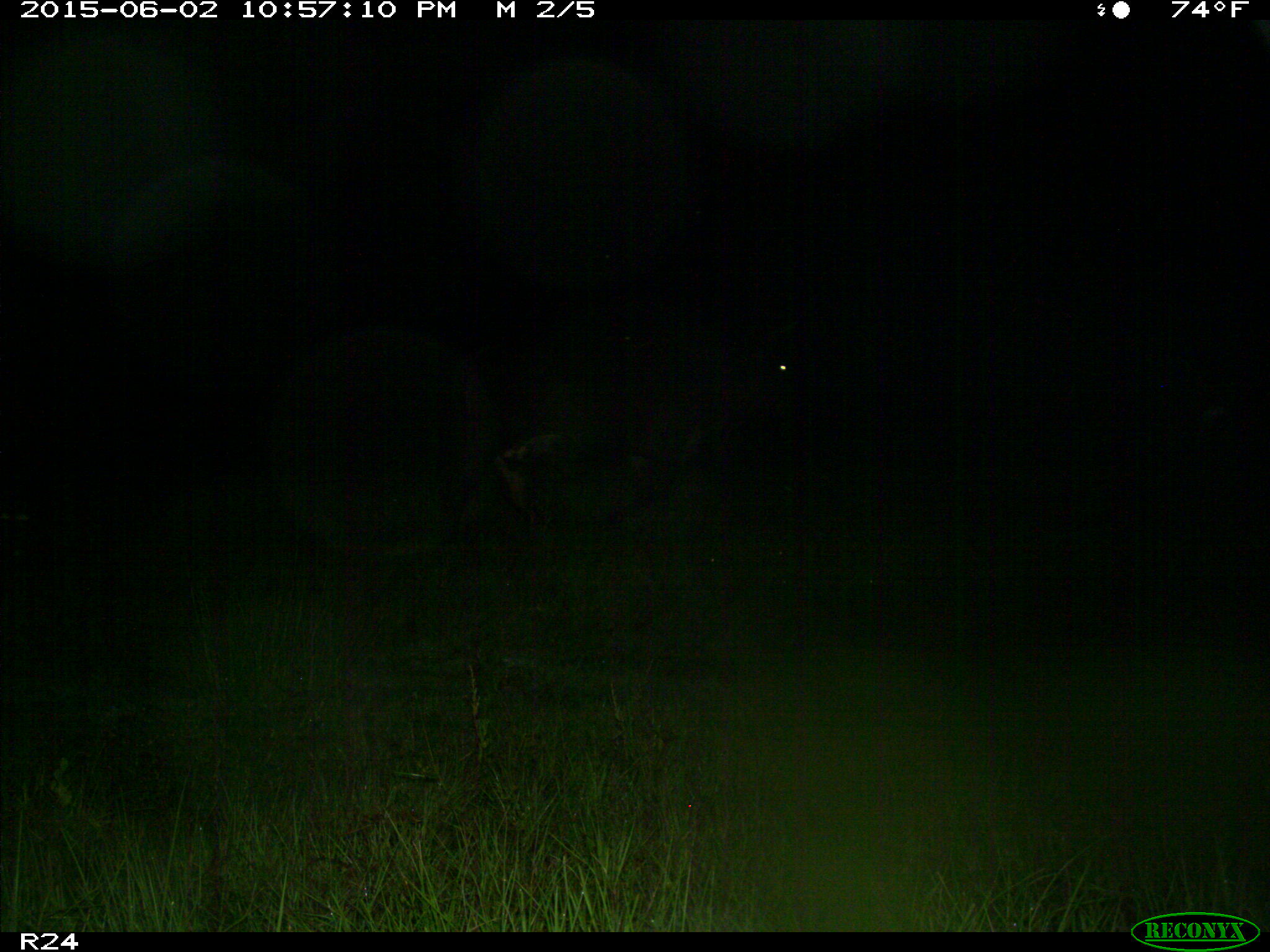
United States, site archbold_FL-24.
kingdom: Animalia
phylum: Chordata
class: Mammalia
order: Artiodactyla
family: Bovidae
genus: Bos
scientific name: Bos taurus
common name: domestic cow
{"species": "Bos taurus (domestic cow)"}